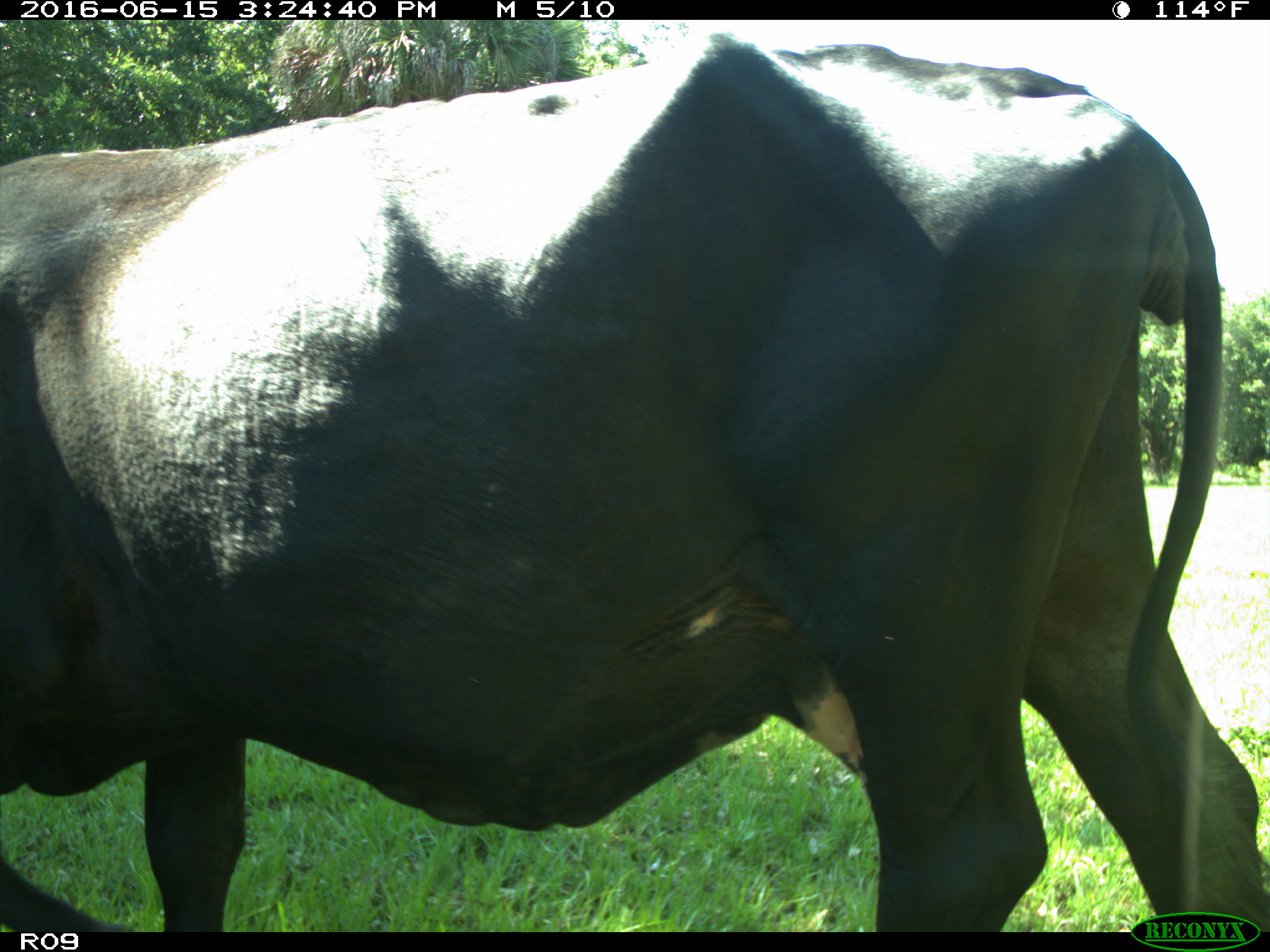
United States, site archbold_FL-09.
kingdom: Animalia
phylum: Chordata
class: Mammalia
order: Artiodactyla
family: Bovidae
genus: Bos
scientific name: Bos taurus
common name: domestic cow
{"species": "Bos taurus (domestic cow)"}